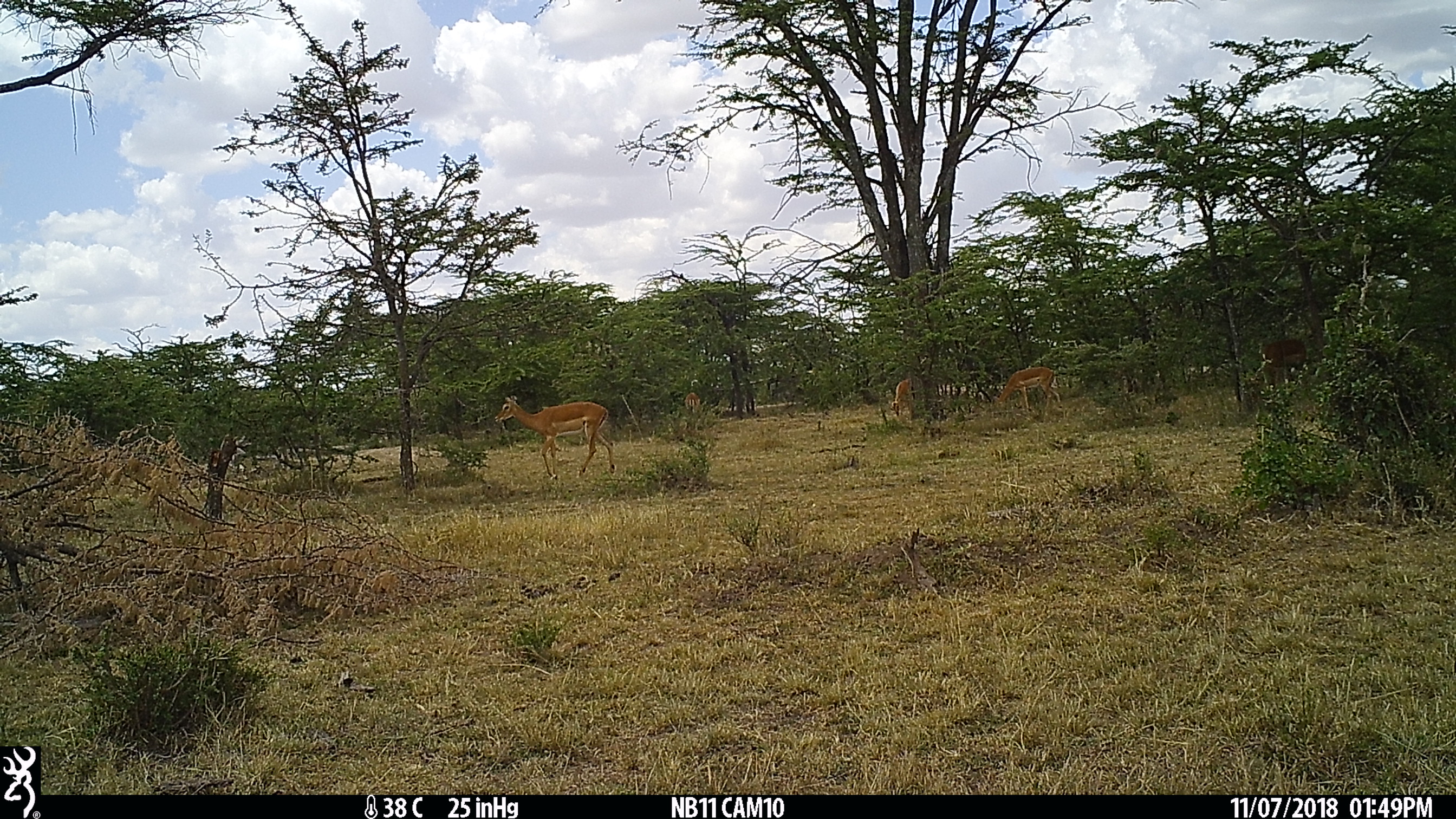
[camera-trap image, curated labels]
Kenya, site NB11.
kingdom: Animalia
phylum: Chordata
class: Mammalia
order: Artiodactyla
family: Bovidae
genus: Aepyceros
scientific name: Aepyceros melampus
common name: impala